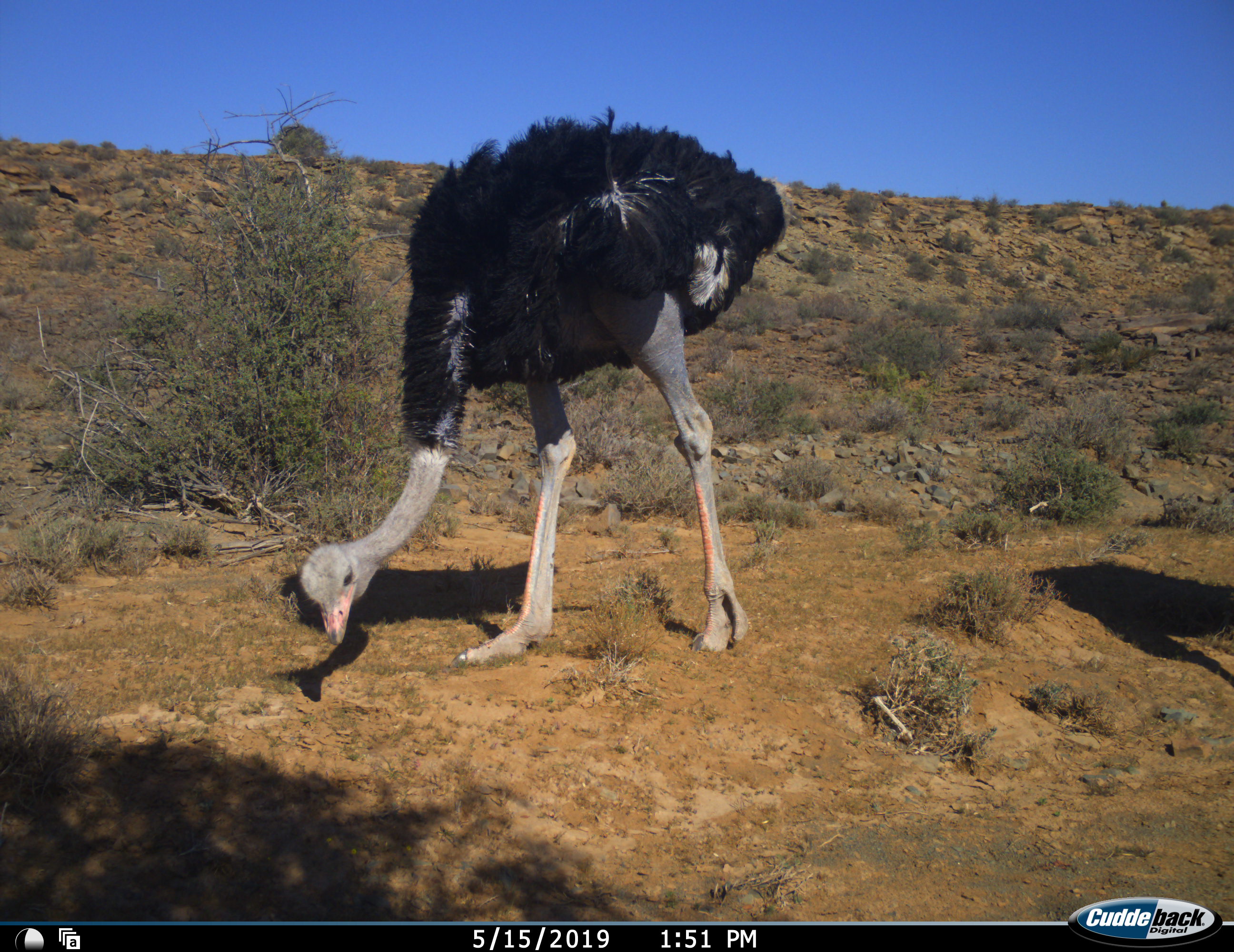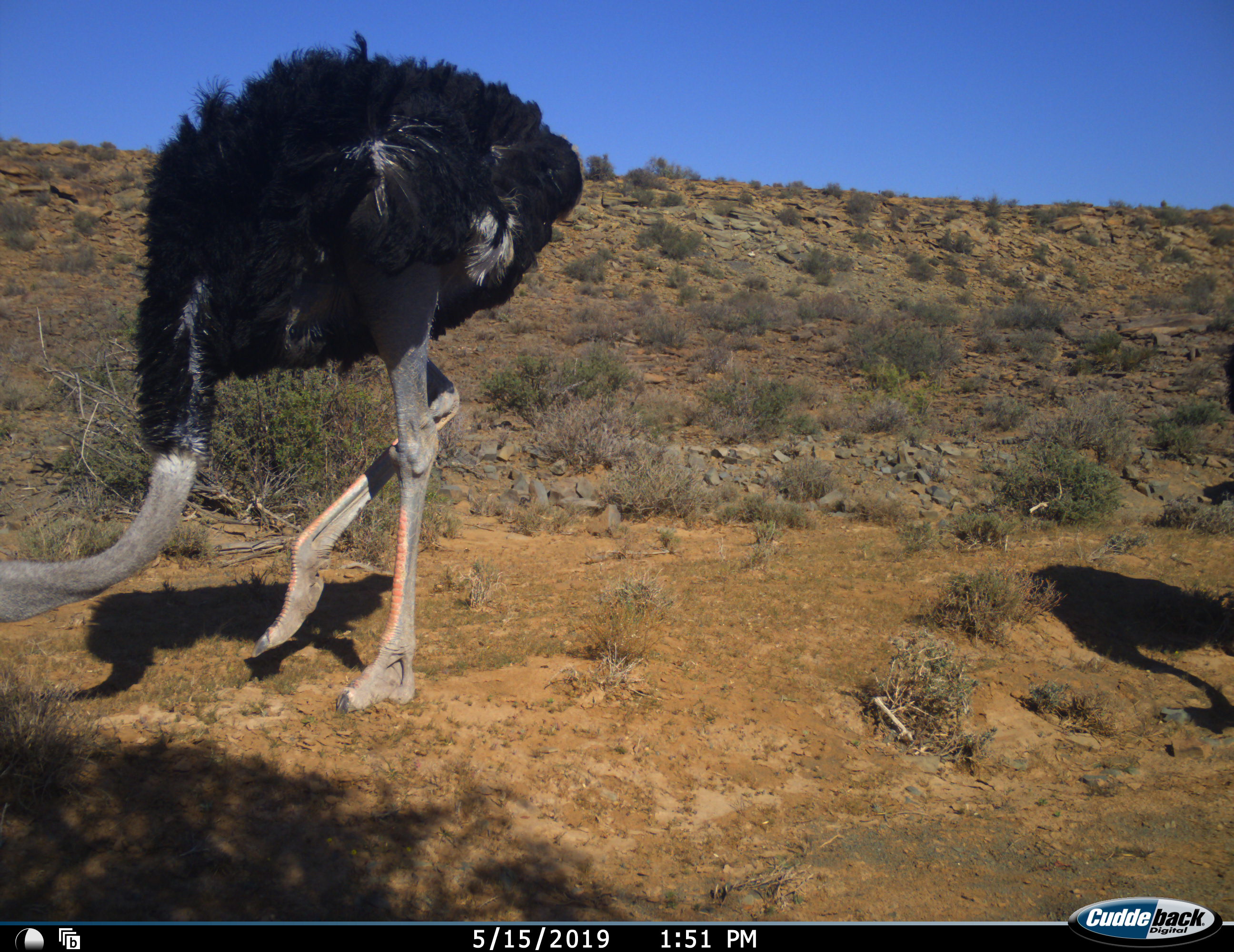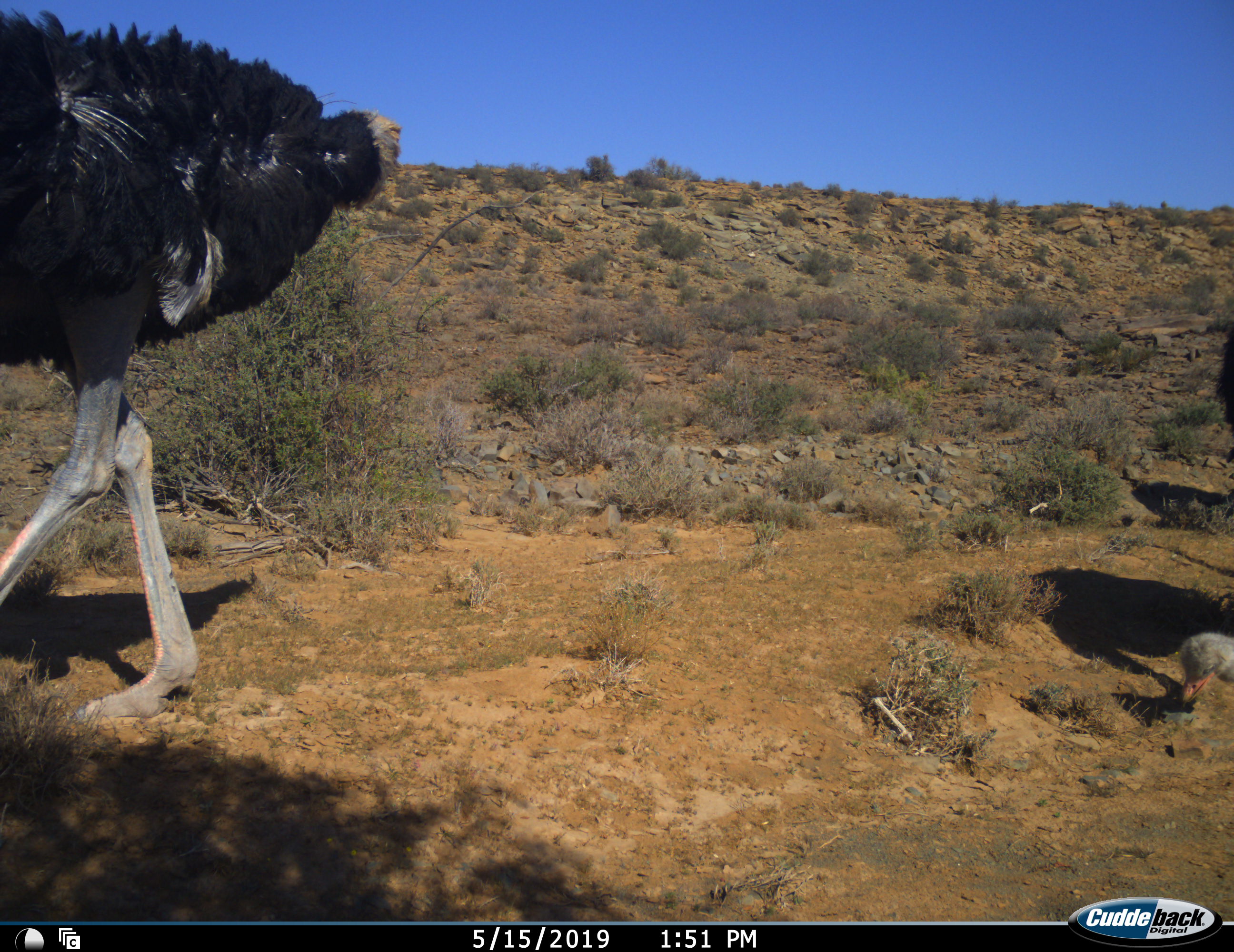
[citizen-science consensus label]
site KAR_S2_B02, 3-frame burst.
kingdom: Animalia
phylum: Chordata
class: Aves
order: Struthioniformes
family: Struthionidae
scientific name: Struthionidae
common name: ostrich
Ostrich (Struthionidae), count 2. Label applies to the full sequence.